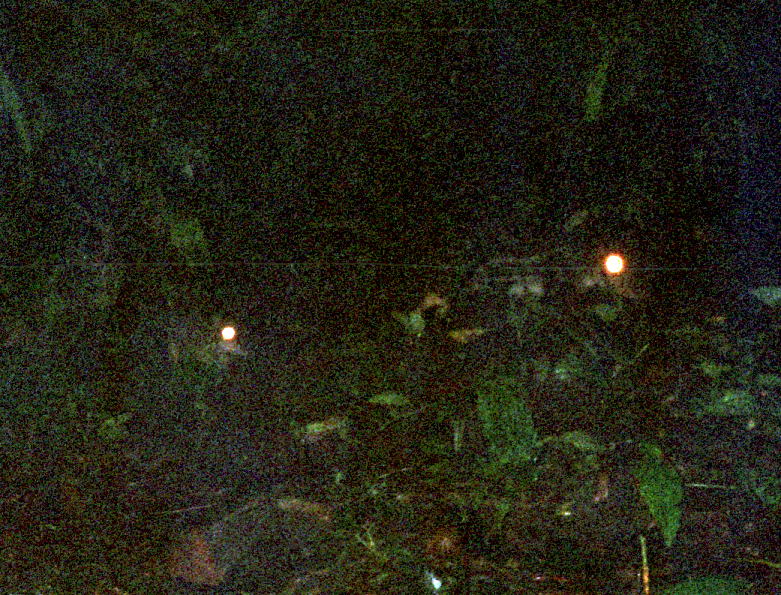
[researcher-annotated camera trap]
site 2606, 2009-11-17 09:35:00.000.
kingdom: Animalia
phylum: Chordata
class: Mammalia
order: Rodentia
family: Dasyproctidae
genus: Dasyprocta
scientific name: Dasyprocta punctata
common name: central american agouti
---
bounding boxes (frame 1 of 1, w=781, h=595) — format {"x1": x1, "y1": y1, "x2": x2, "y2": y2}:
dasyprocta punctata: {"x1": 451, "y1": 232, "x2": 655, "y2": 321}; {"x1": 125, "y1": 310, "x2": 251, "y2": 367}